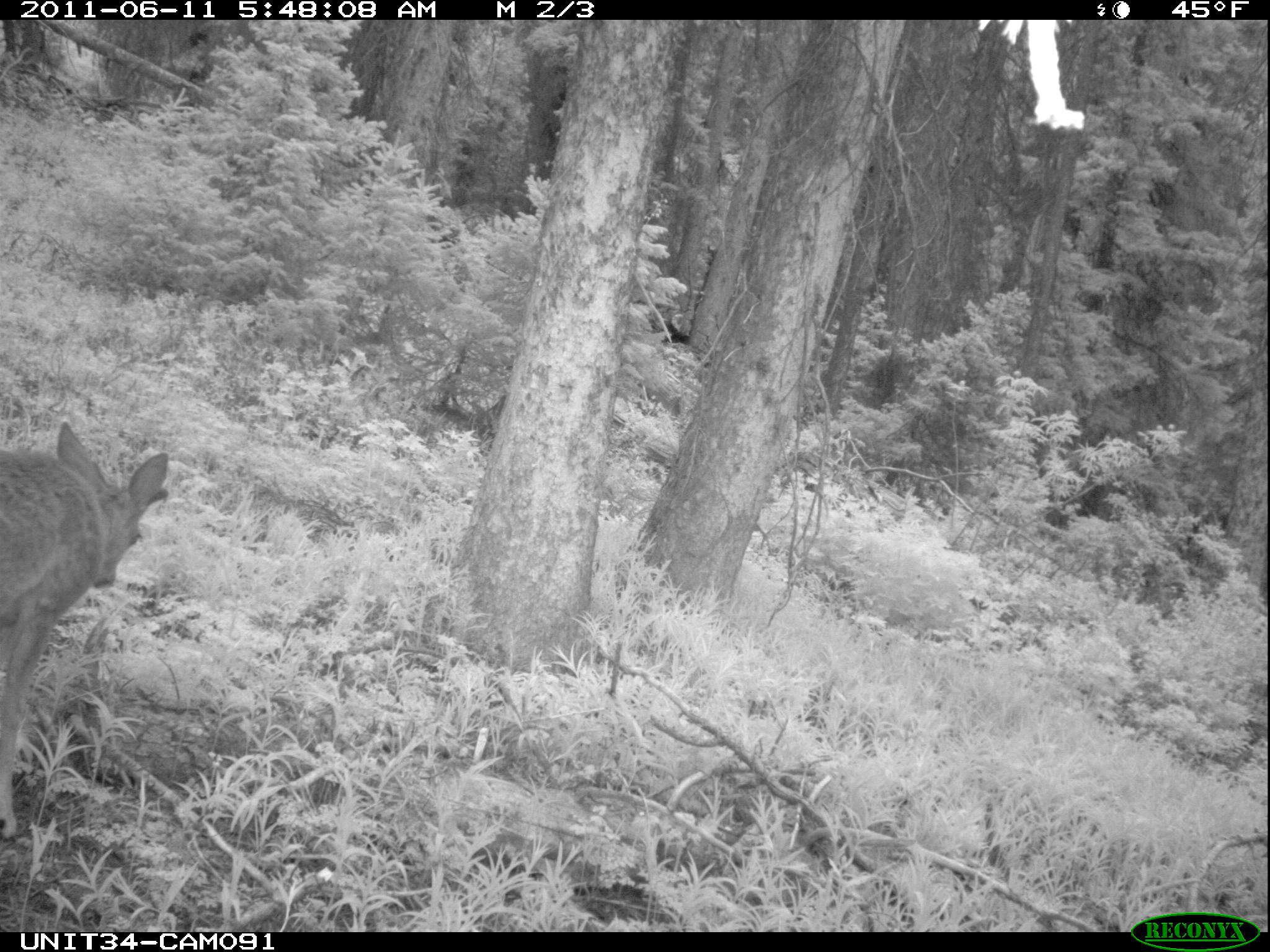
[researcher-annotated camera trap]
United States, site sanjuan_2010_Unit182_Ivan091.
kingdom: Animalia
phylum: Chordata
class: Mammalia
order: Artiodactyla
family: Cervidae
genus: Odocoileus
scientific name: Odocoileus hemionus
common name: mule deer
Odocoileus hemionus (mule deer).